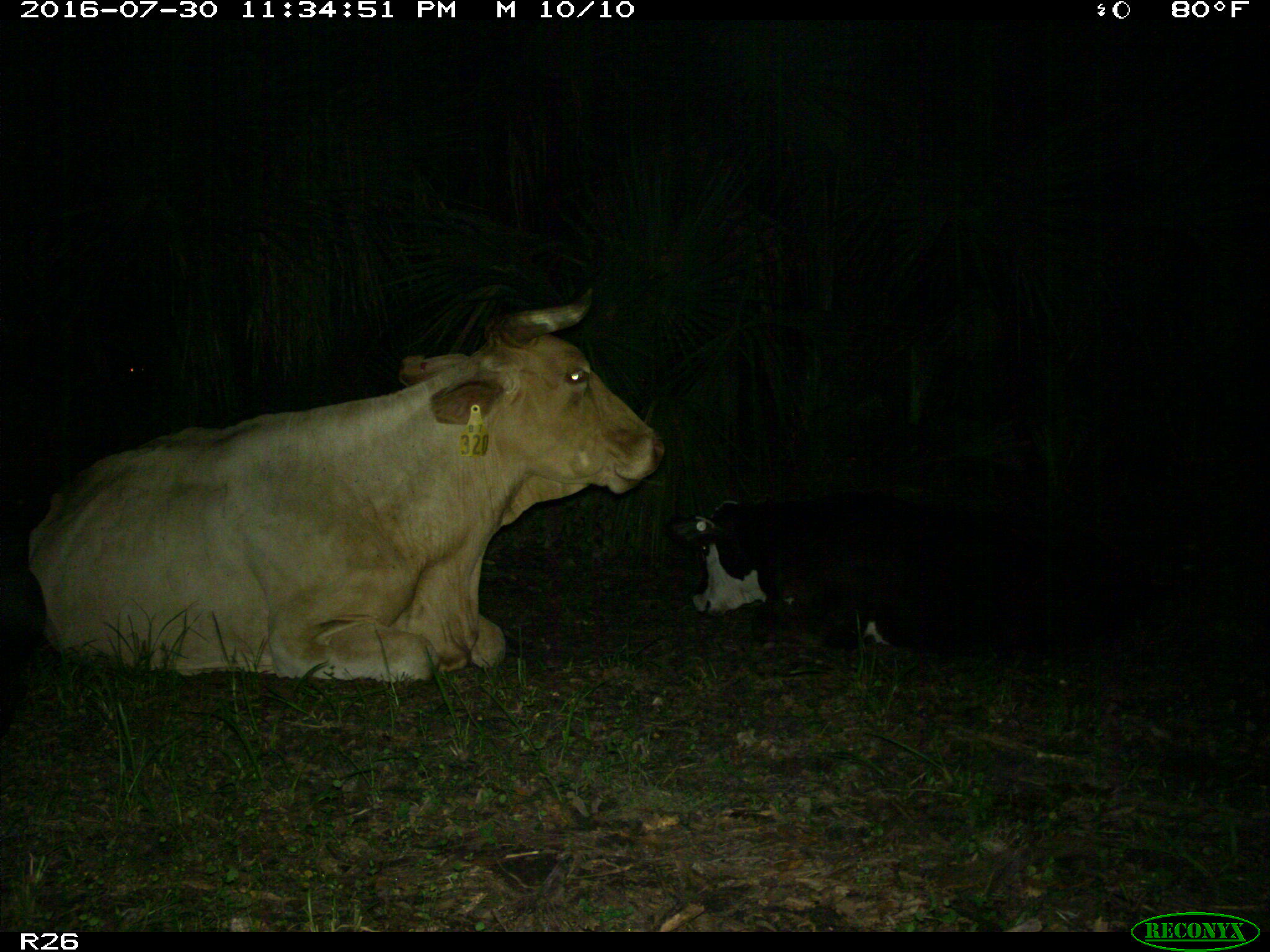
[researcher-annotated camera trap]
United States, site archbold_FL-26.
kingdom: Animalia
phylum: Chordata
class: Mammalia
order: Artiodactyla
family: Bovidae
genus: Bos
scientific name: Bos taurus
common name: domestic cow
Bos taurus (domestic cow).